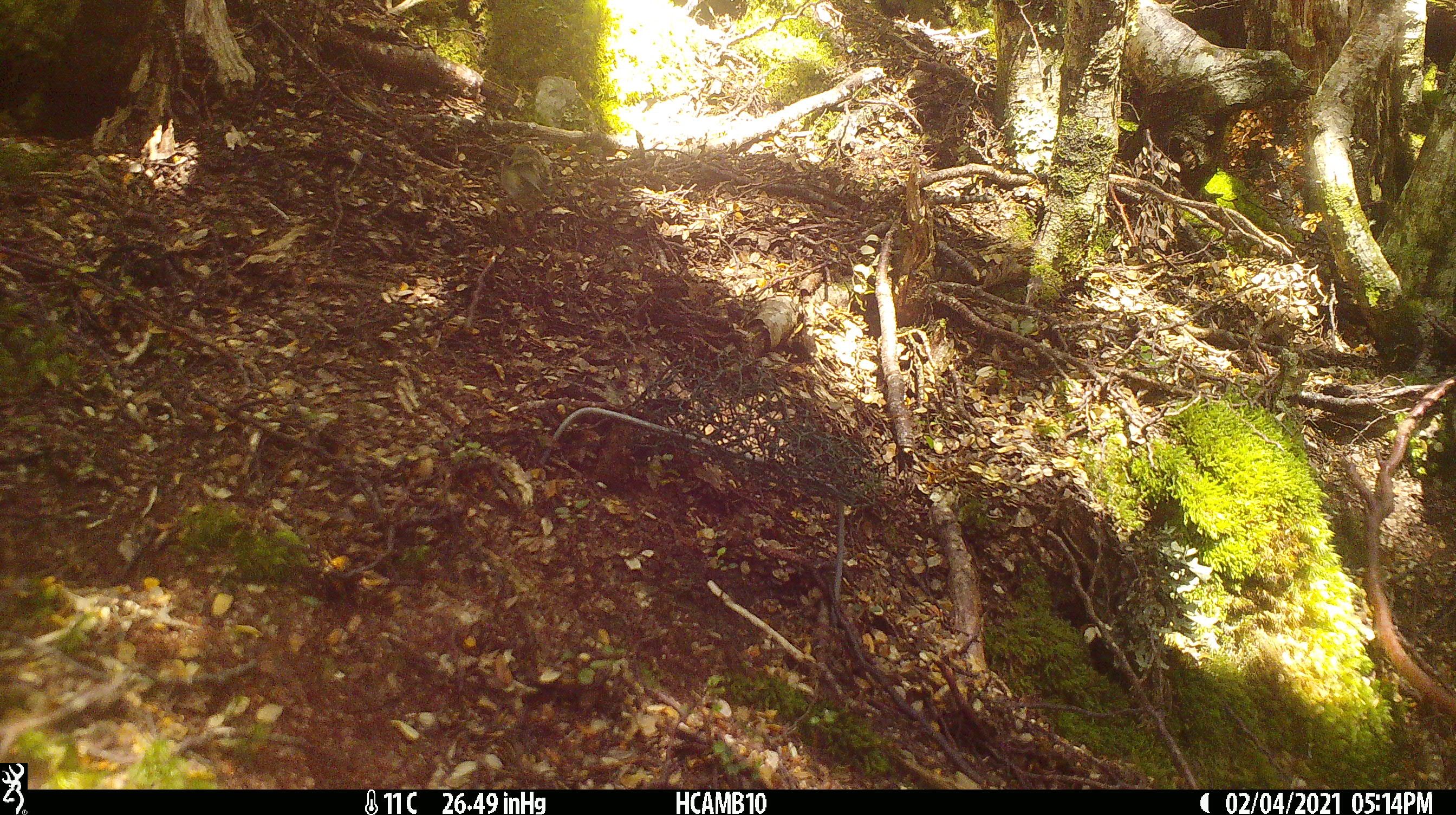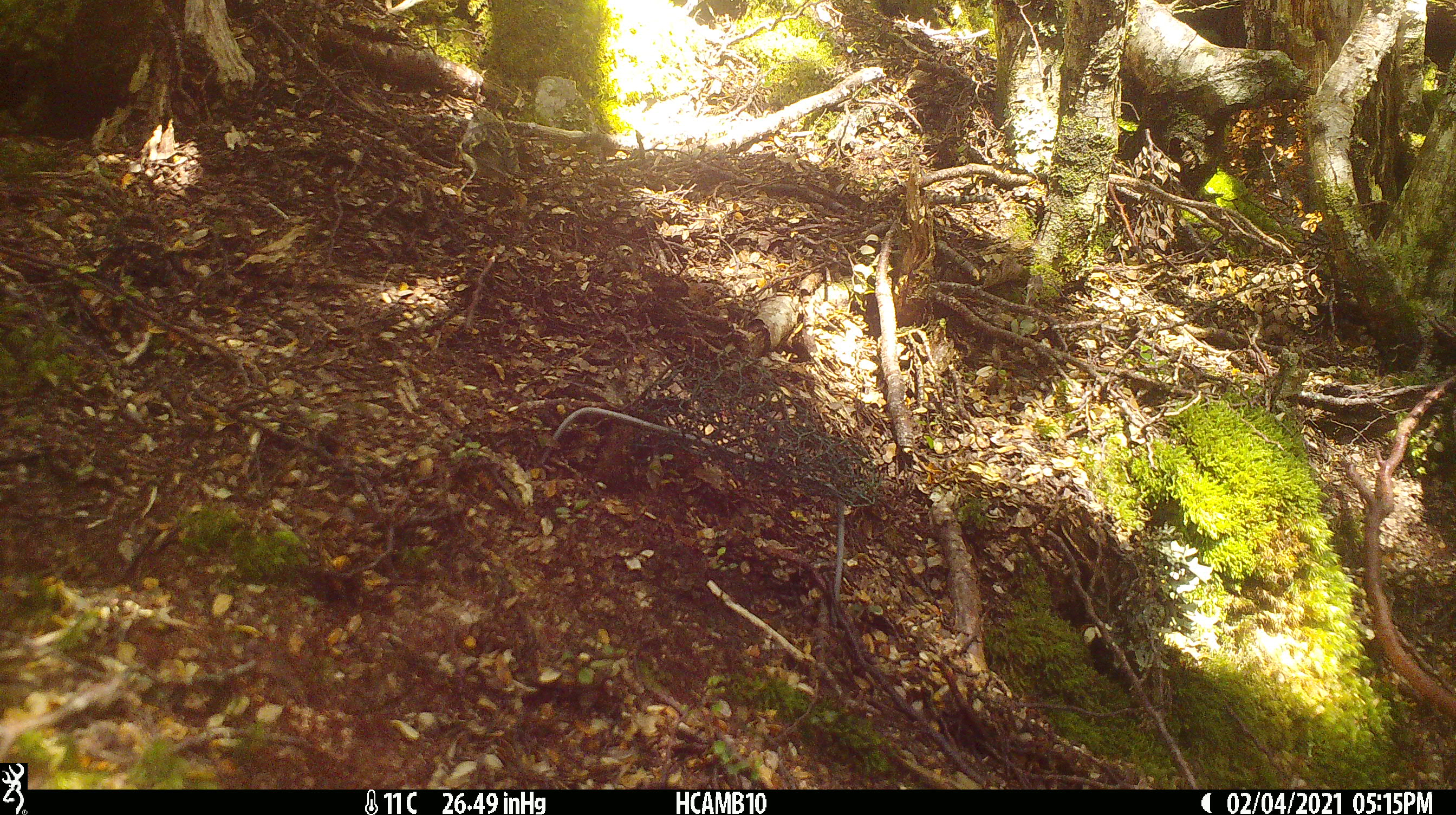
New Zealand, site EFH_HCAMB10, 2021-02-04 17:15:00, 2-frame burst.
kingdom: Animalia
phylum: Chordata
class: Aves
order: Passeriformes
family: Acanthisittidae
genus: Acanthisitta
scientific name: Acanthisitta chloris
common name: rifleman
Rifleman (Acanthisitta chloris).